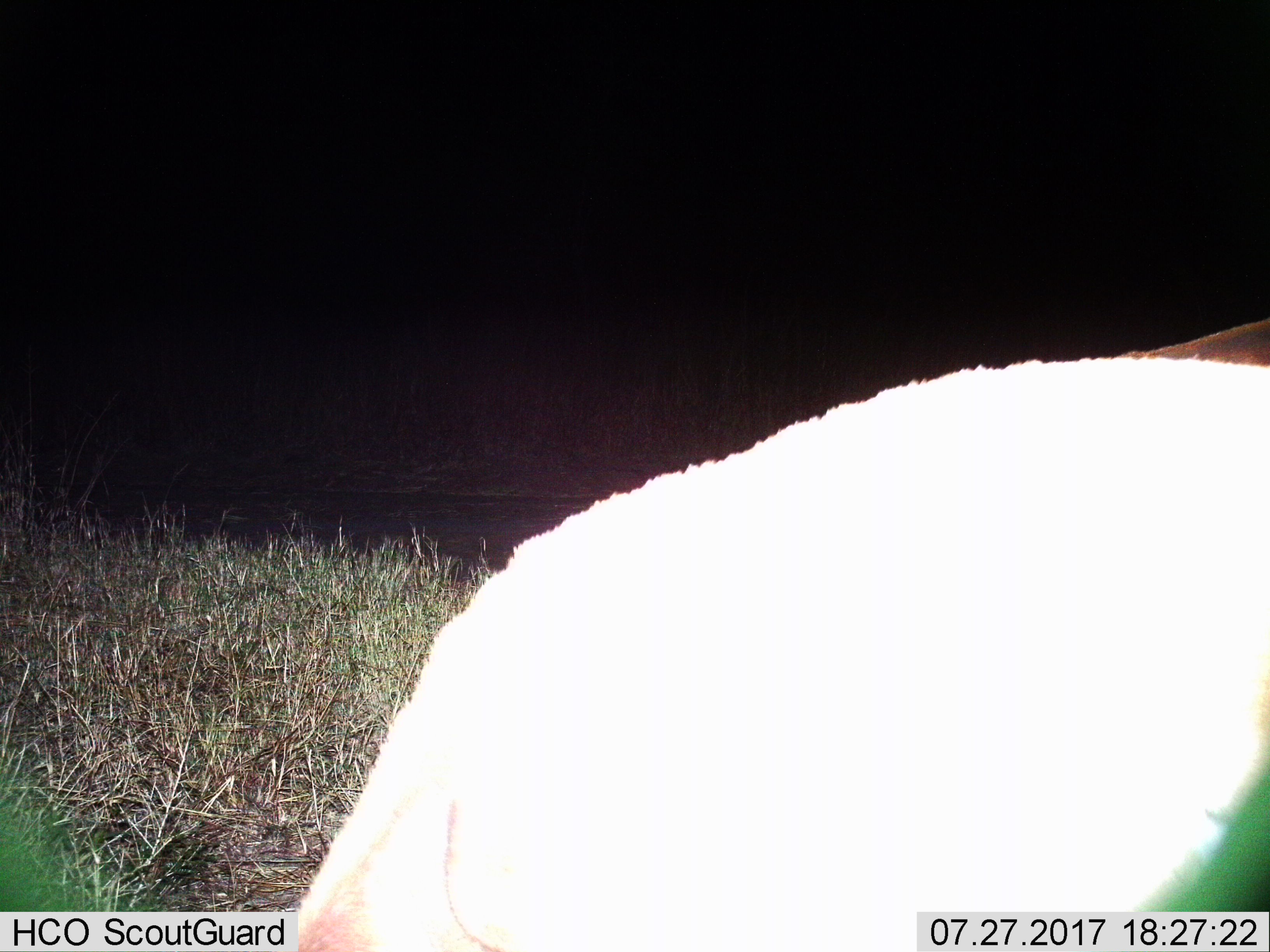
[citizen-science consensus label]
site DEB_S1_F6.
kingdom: Animalia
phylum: Chordata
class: Mammalia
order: Artiodactyla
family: Bovidae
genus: Aepyceros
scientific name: Aepyceros melampus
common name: impala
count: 1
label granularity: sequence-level